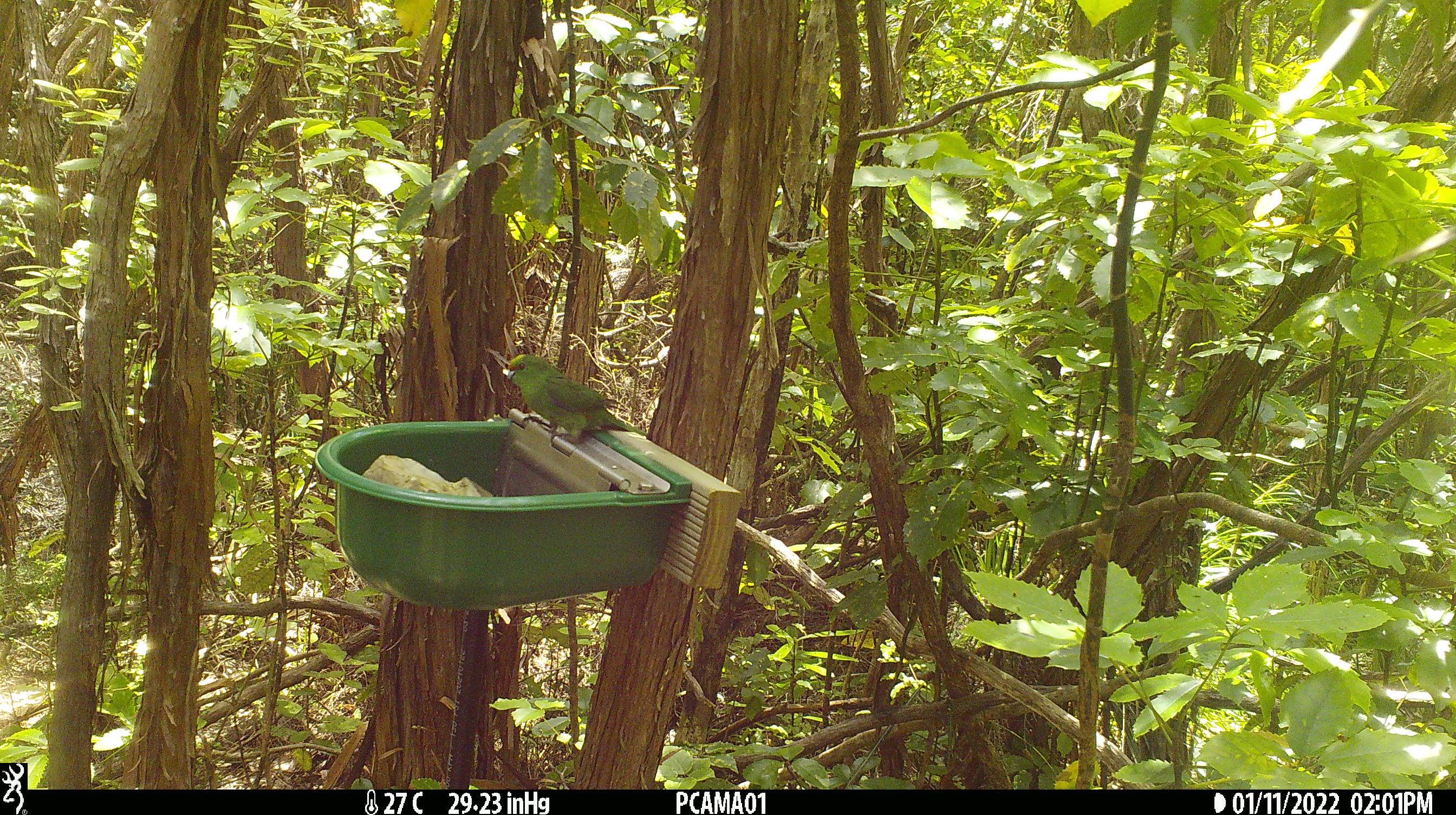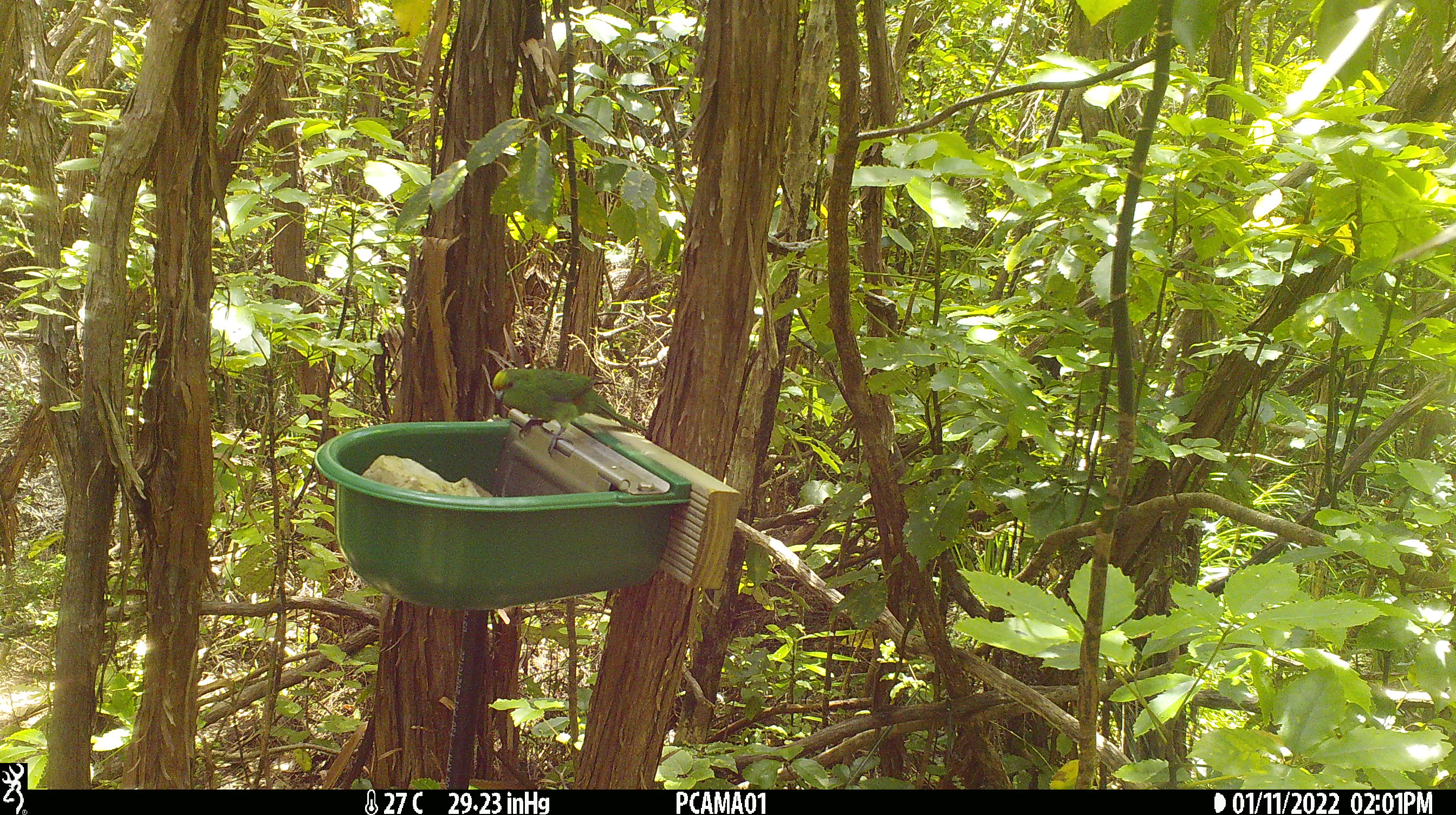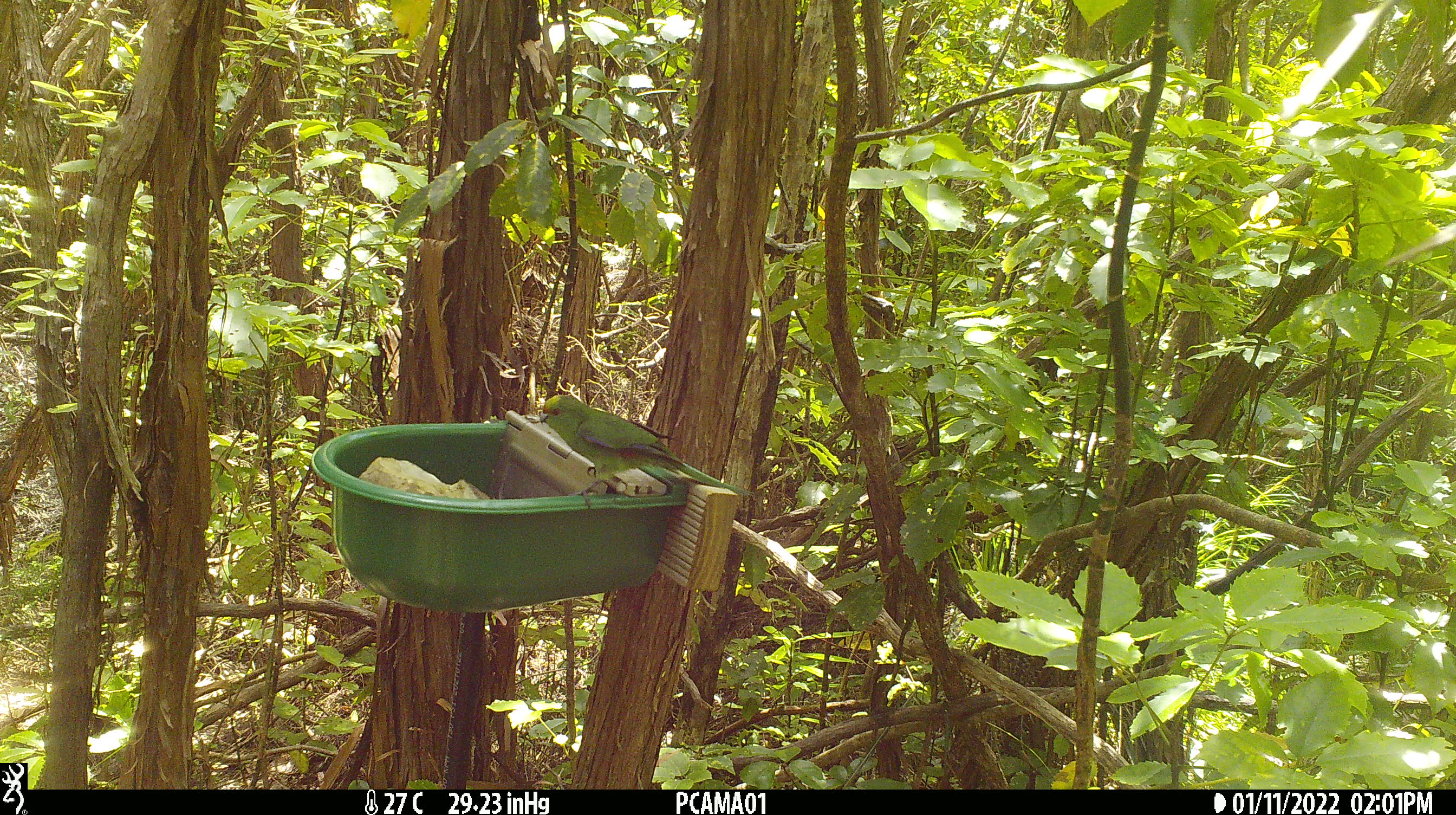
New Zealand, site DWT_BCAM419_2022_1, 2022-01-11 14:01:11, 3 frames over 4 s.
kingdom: Animalia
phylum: Chordata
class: Aves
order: Psittaciformes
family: Psittaculidae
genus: Cyanoramphus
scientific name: Cyanoramphus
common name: parakeet